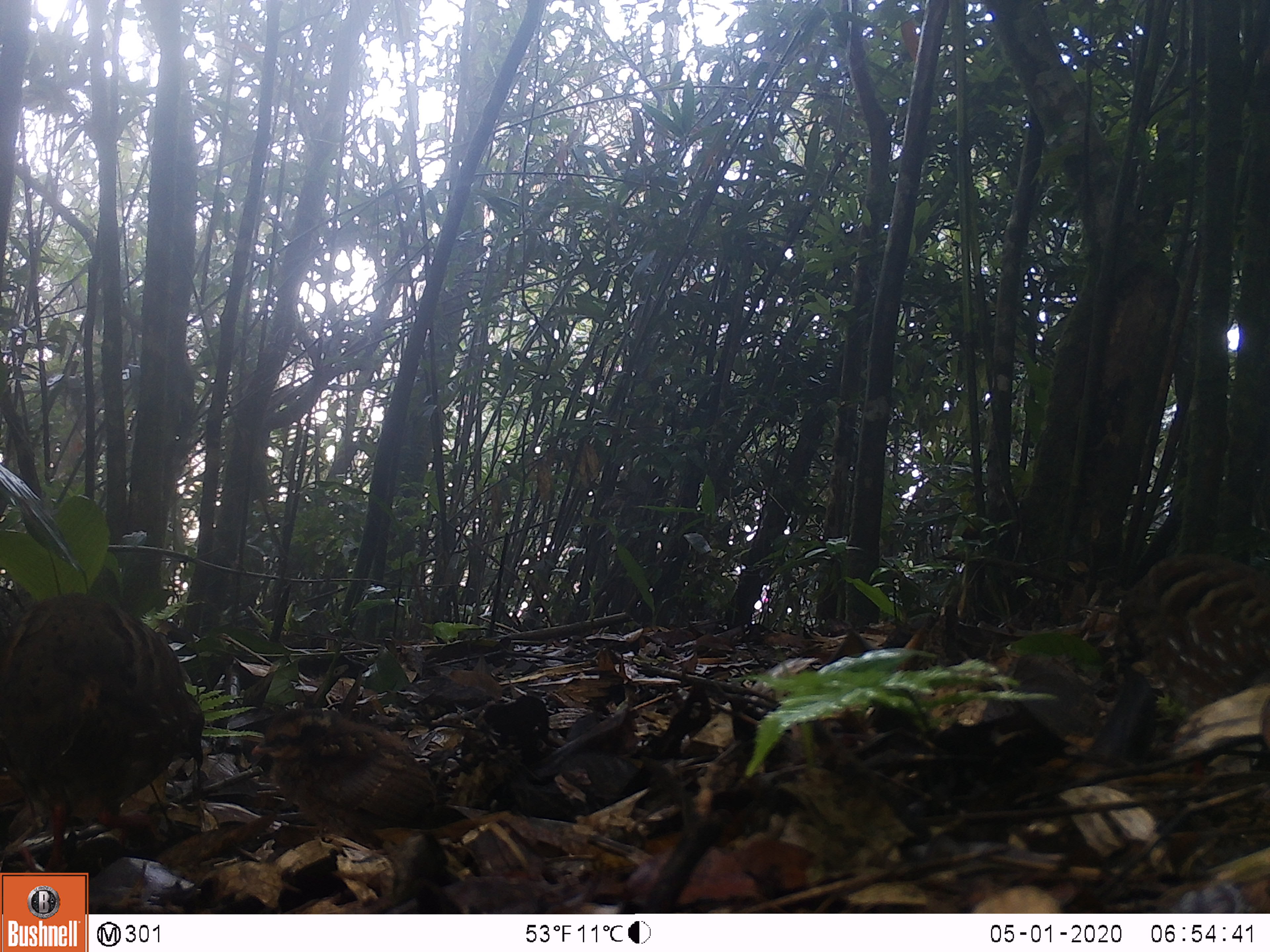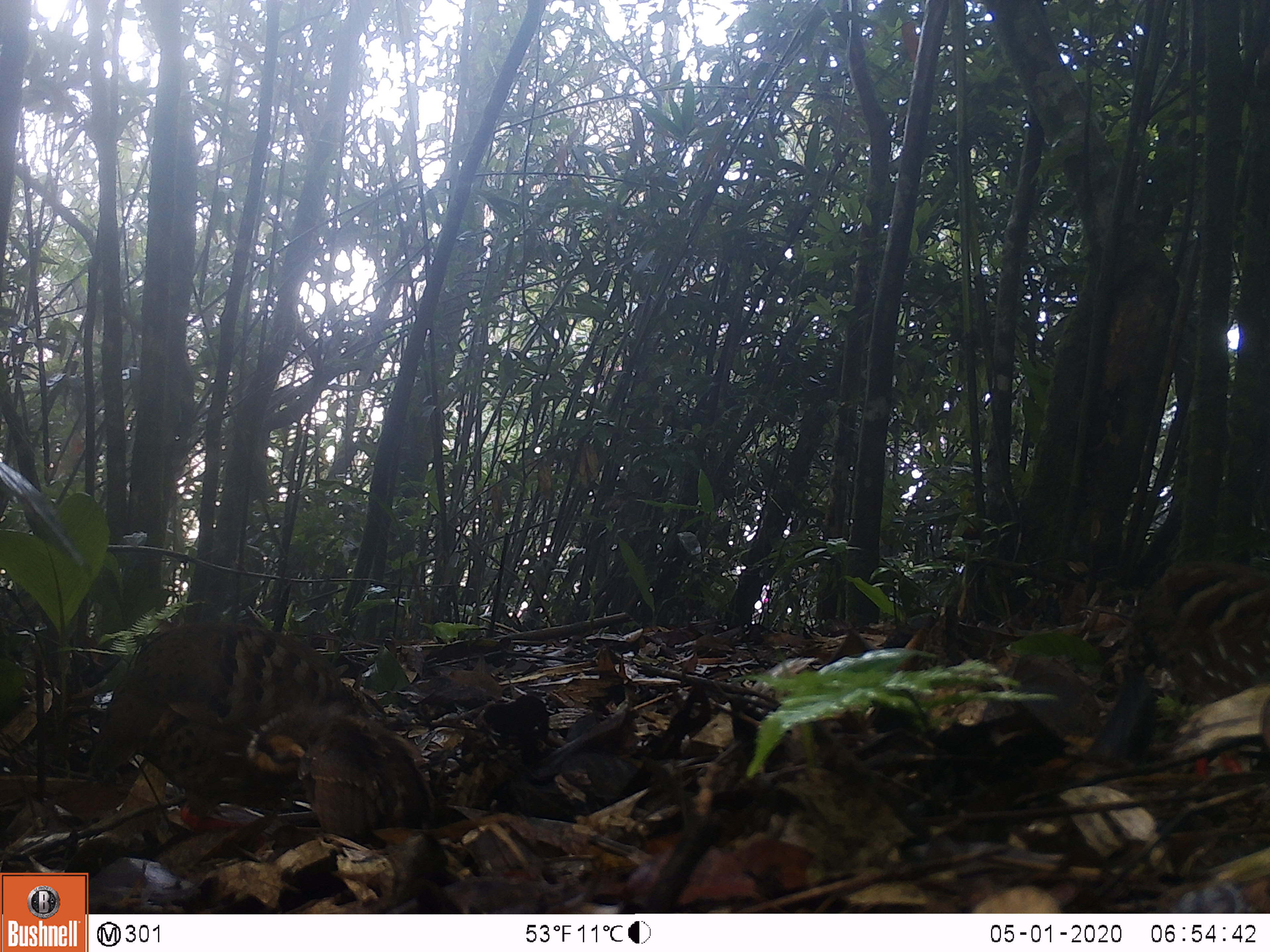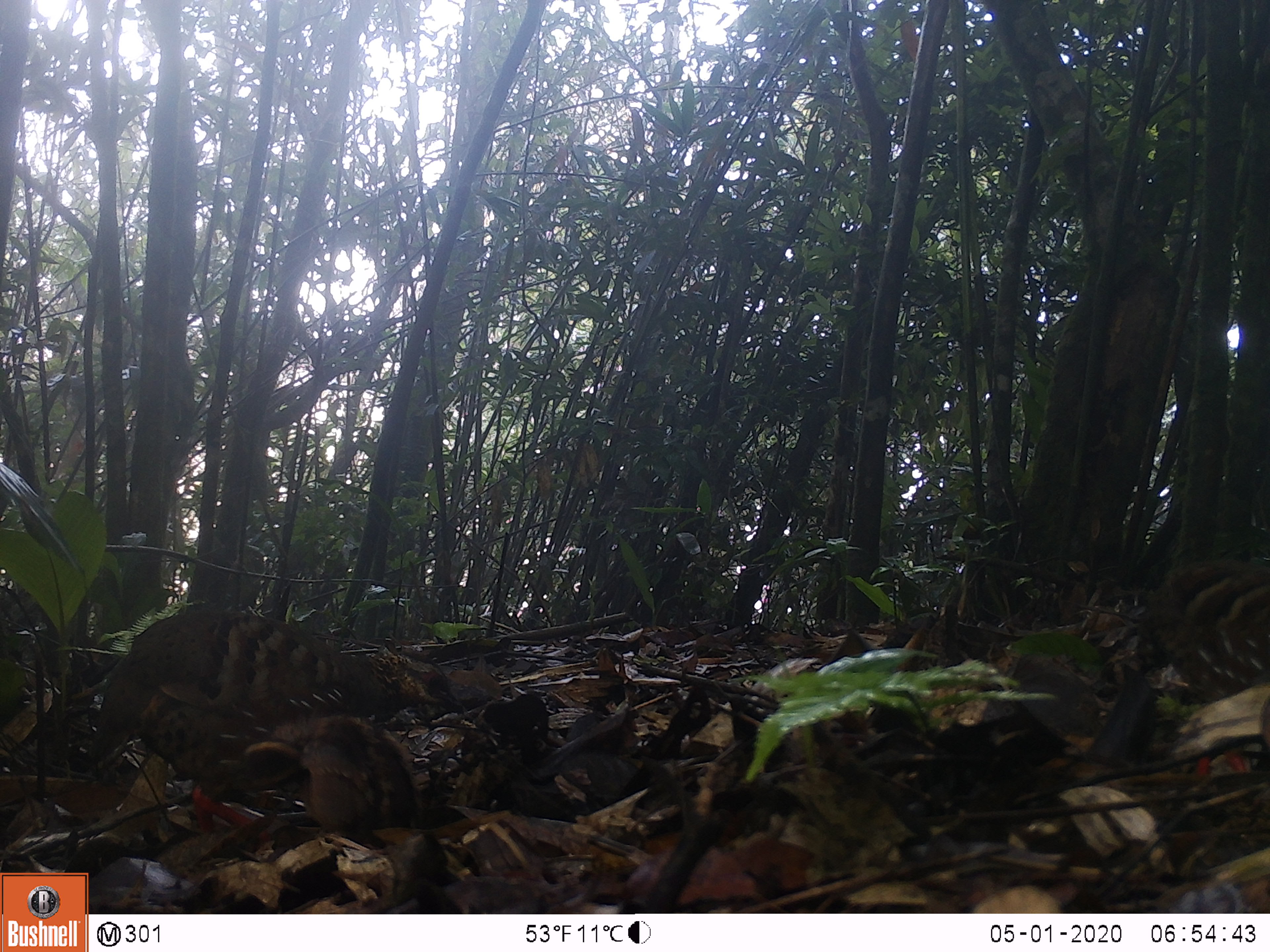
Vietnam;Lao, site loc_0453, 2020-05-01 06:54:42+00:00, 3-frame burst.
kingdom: Animalia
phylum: Chordata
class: Aves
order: Galliformes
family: Phasianidae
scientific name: Phasianidae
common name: partridge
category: unidentified partridge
Unidentified partridge (partridge) (Phasianidae). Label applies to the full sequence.